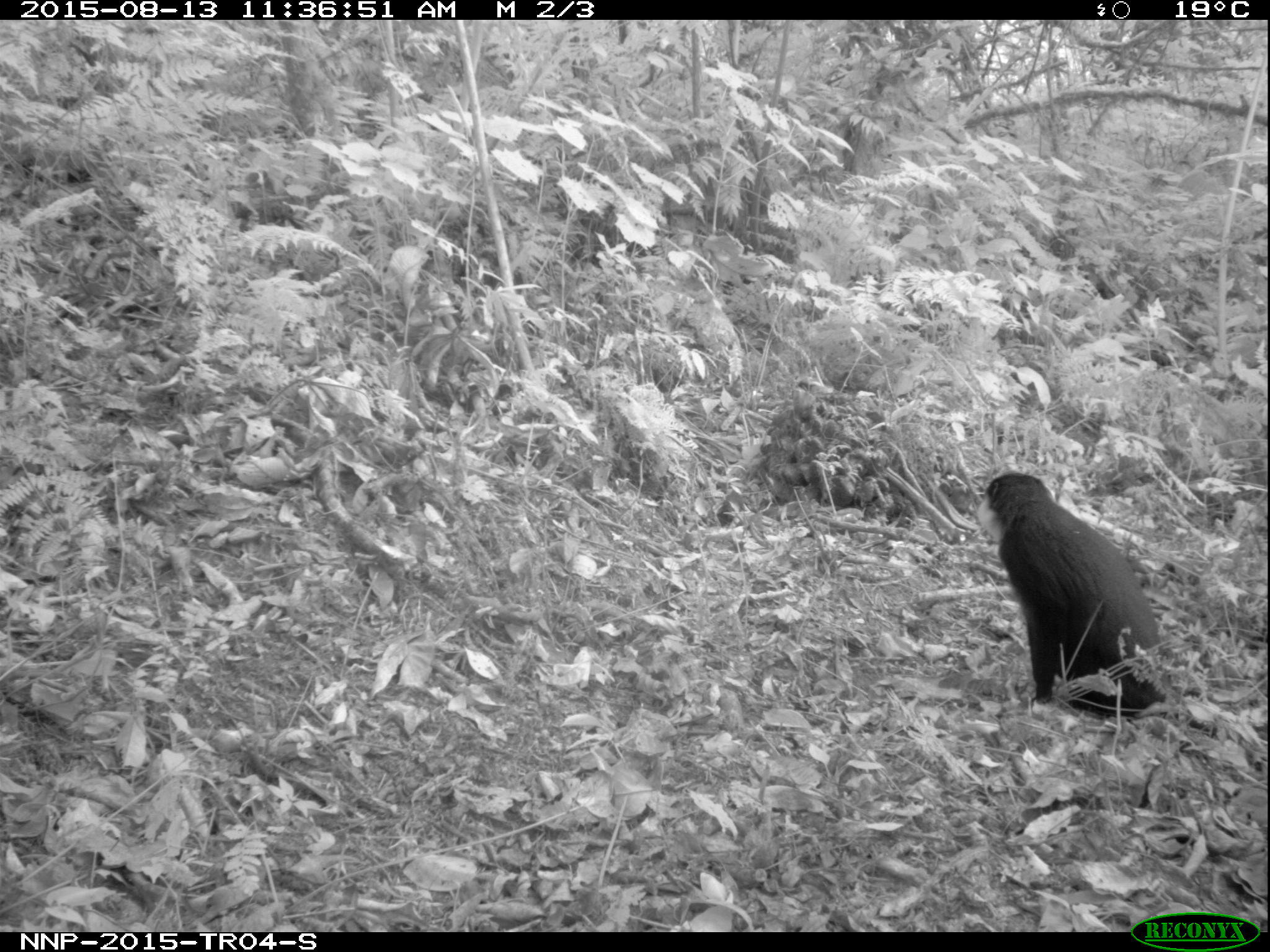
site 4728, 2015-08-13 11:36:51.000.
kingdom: Animalia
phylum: Chordata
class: Mammalia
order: Primates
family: Cercopithecidae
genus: Allochrocebus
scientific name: Allochrocebus lhoesti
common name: l'hoest's monkey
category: cercopithecus lhoesti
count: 1